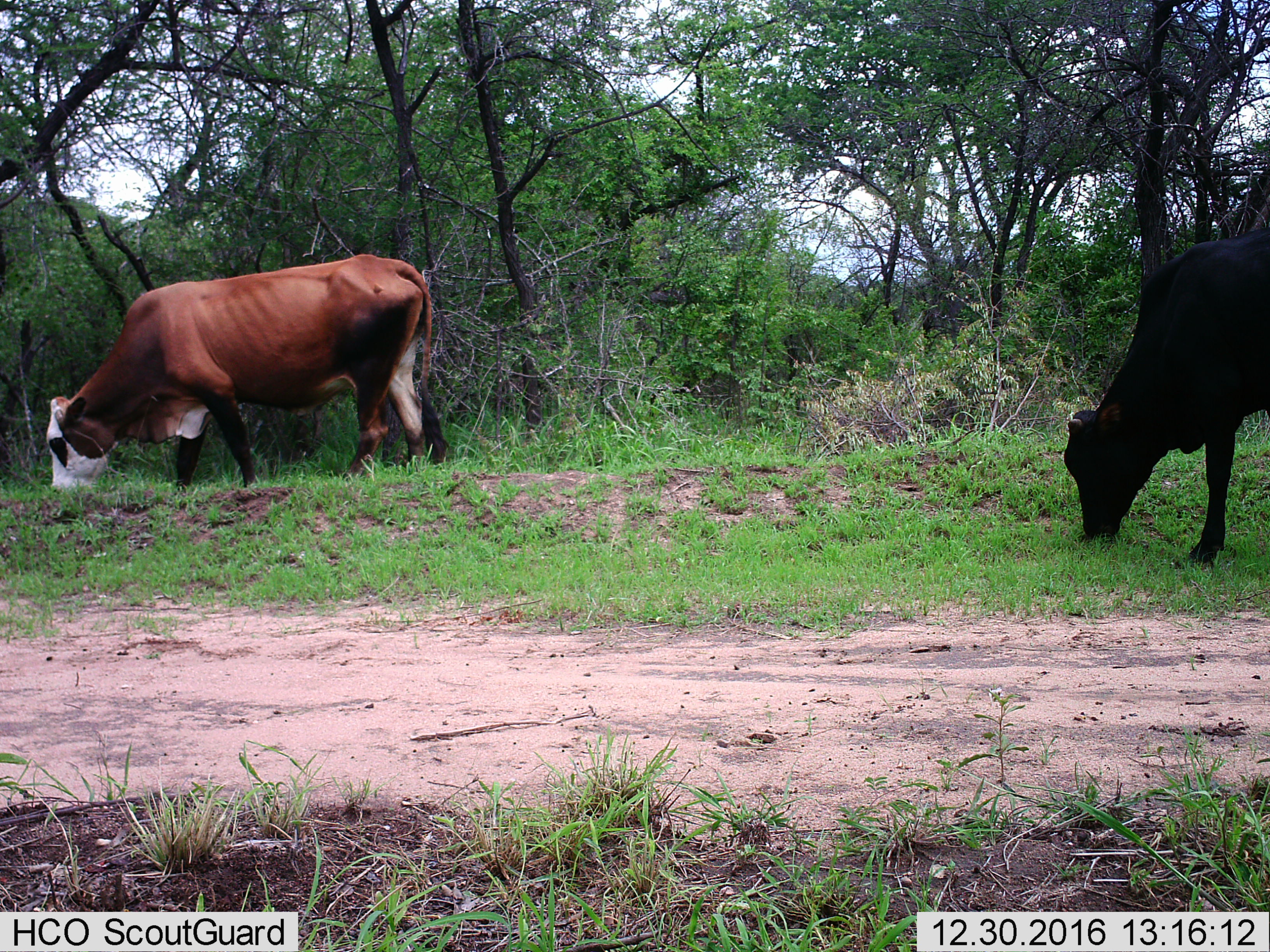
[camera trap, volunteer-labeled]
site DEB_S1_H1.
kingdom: Animalia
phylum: Chordata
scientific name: Vertebrata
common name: domestic animal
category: domesticanimal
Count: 2.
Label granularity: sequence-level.